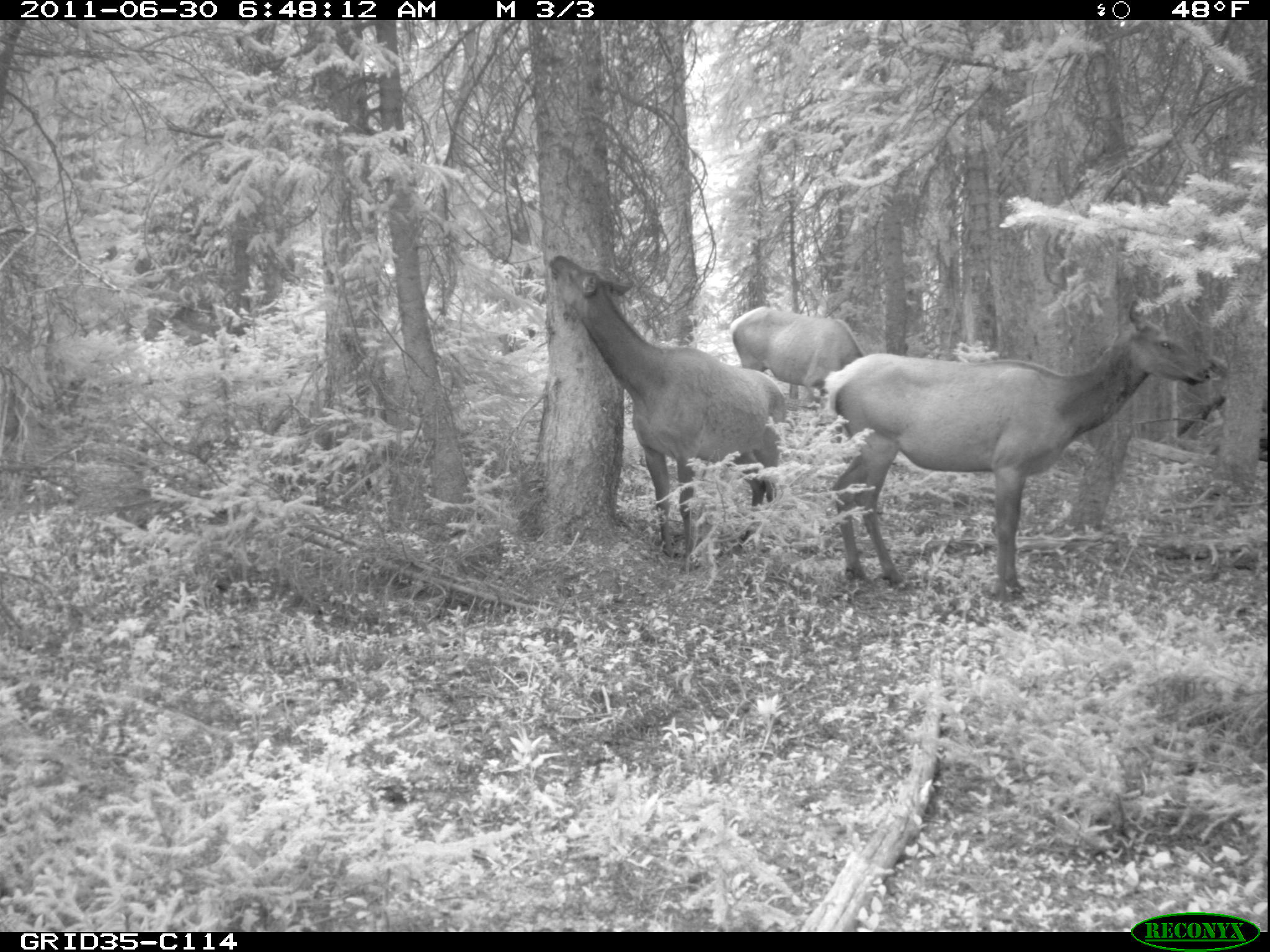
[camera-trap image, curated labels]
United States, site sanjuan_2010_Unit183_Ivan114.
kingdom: Animalia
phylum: Chordata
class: Mammalia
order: Artiodactyla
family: Cervidae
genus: Cervus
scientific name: Cervus elaphus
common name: red deer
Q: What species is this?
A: Cervus elaphus (red deer).